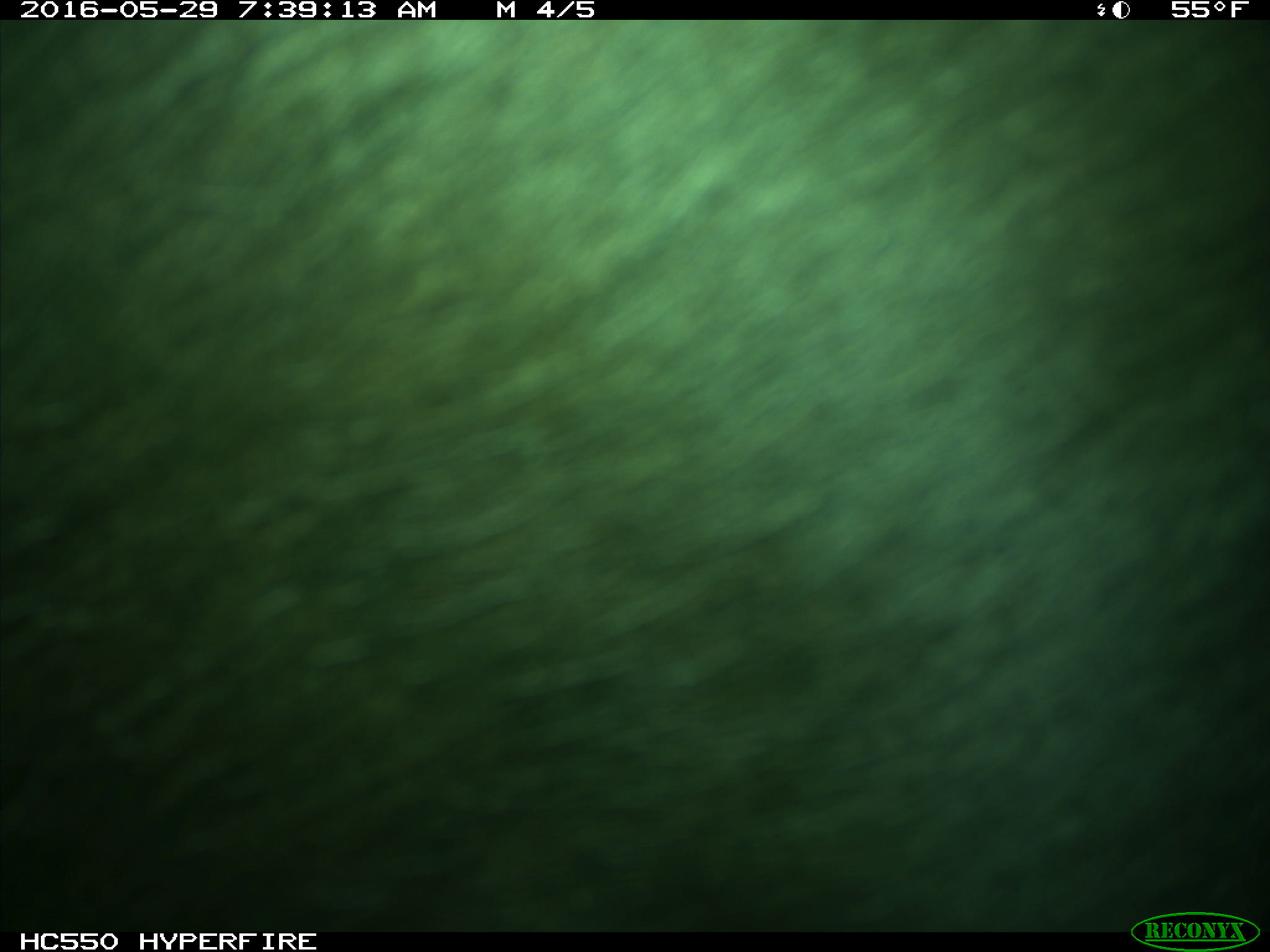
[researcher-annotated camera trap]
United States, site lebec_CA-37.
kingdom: Animalia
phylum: Chordata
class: Mammalia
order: Artiodactyla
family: Bovidae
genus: Bos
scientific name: Bos taurus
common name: domestic cow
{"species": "Bos taurus (domestic cow)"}